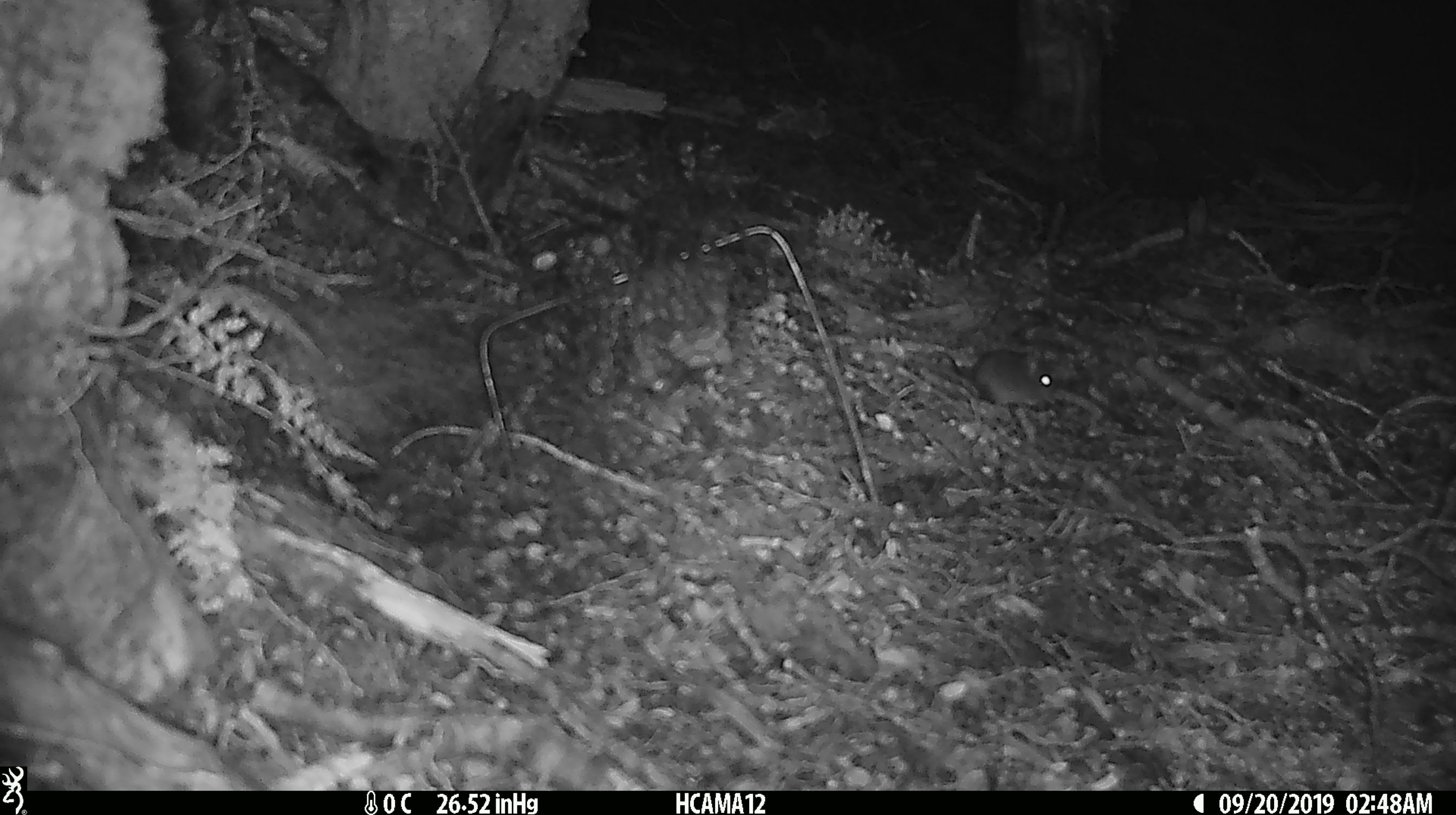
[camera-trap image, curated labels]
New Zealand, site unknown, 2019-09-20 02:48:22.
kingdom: Animalia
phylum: Chordata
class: Mammalia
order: Rodentia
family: Muridae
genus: Mus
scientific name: Mus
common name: mouse